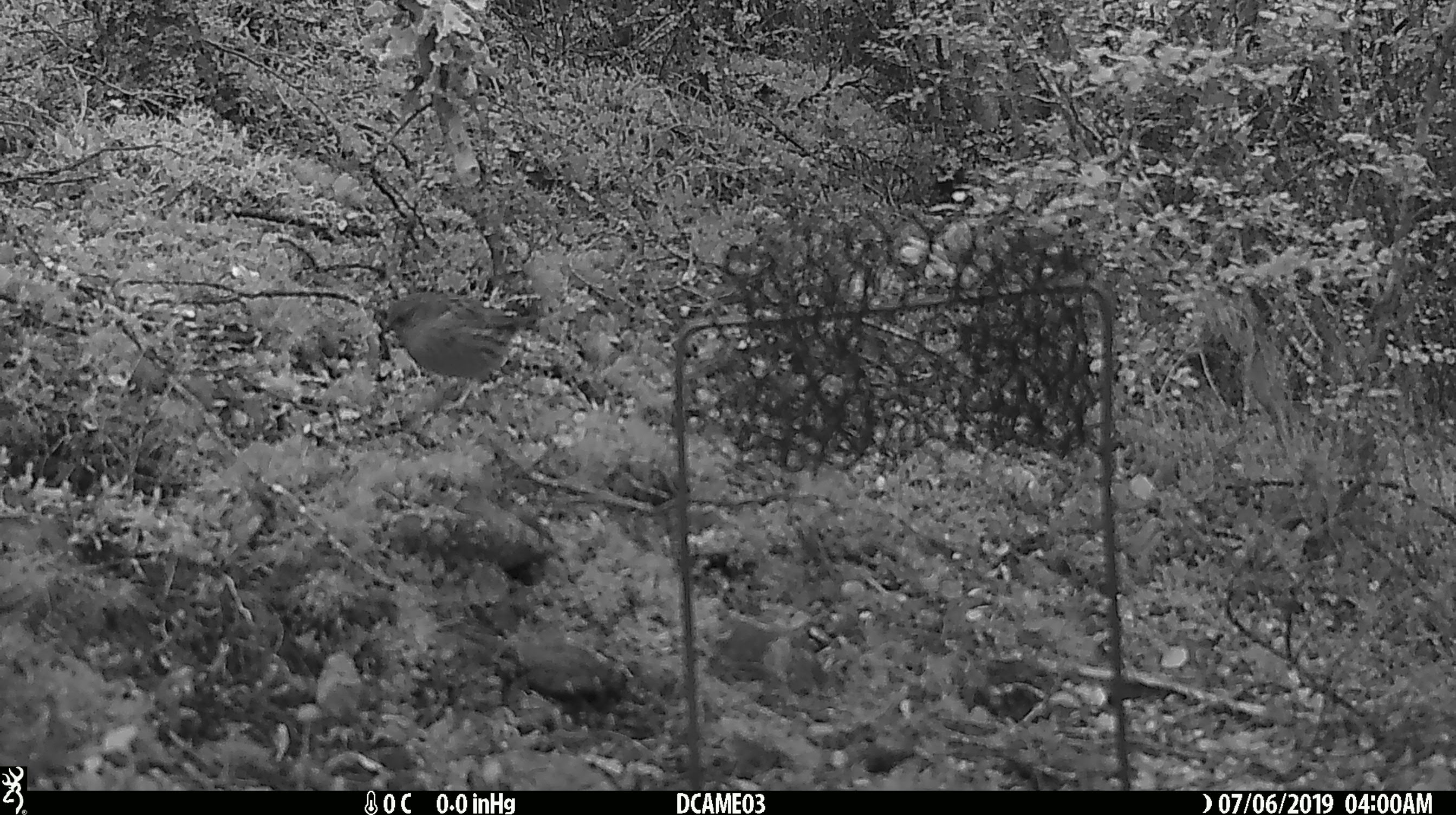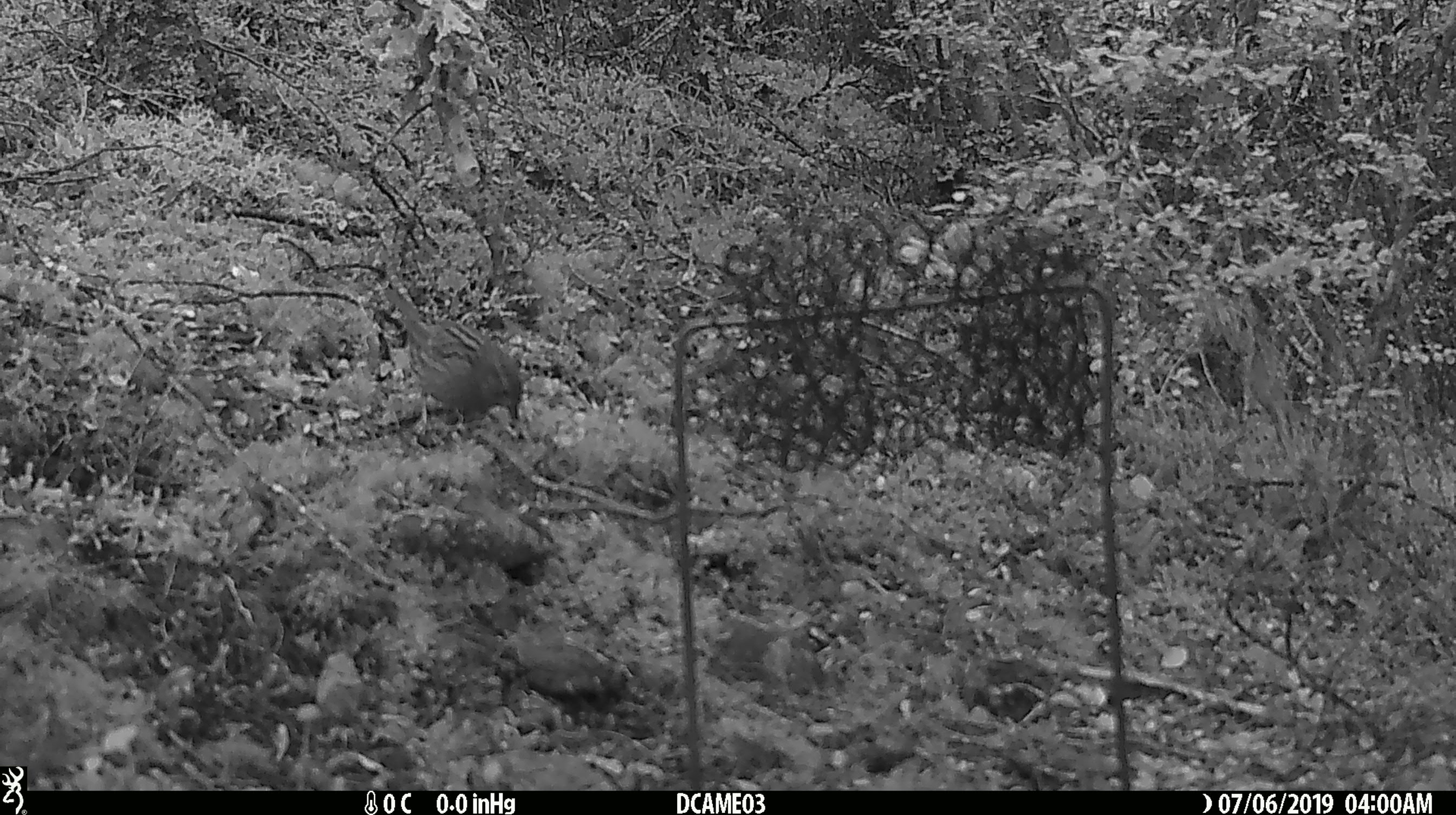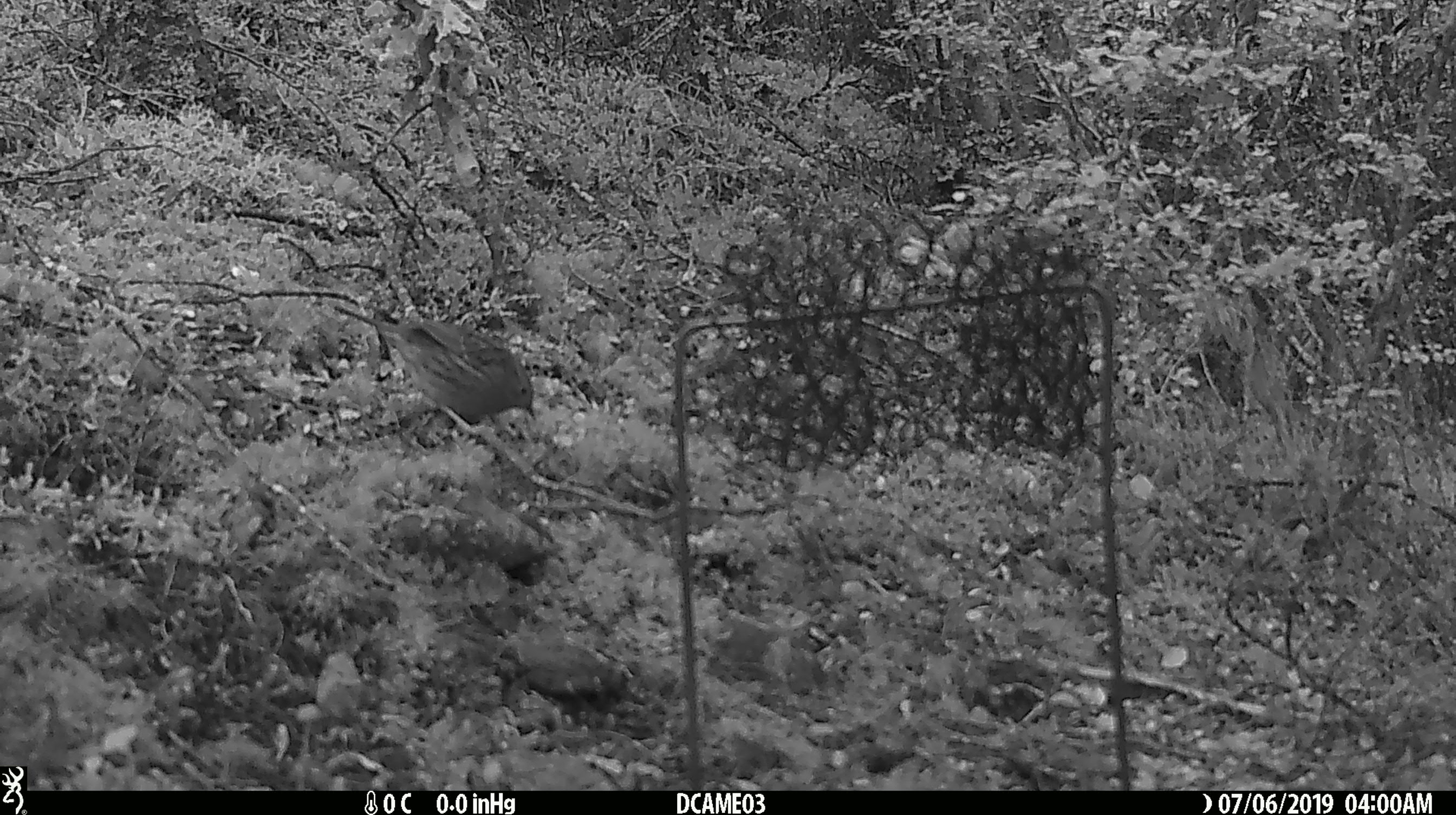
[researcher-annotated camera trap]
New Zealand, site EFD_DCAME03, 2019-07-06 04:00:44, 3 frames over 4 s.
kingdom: Animalia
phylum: Chordata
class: Aves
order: Passeriformes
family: Prunellidae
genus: Prunella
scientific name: Prunella modularis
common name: dunnock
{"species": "dunnock (Prunella modularis)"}